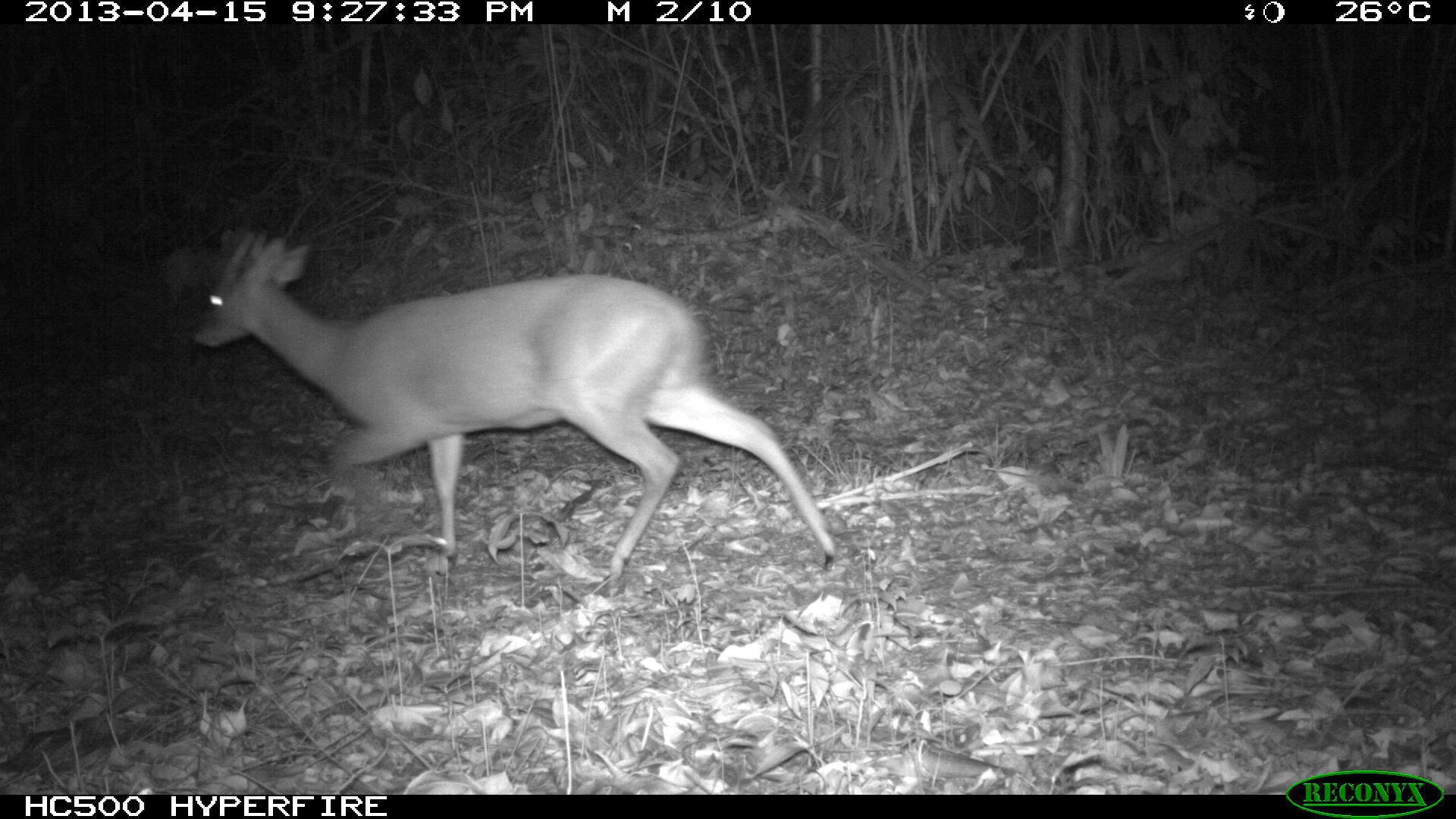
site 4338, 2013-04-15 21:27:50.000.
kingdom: Animalia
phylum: Chordata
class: Mammalia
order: Artiodactyla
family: Cervidae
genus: Mazama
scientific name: Mazama temama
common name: central american red brocket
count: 1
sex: male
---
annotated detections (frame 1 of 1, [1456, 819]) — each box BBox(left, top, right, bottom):
mazama temama: BBox(191, 232, 836, 587)